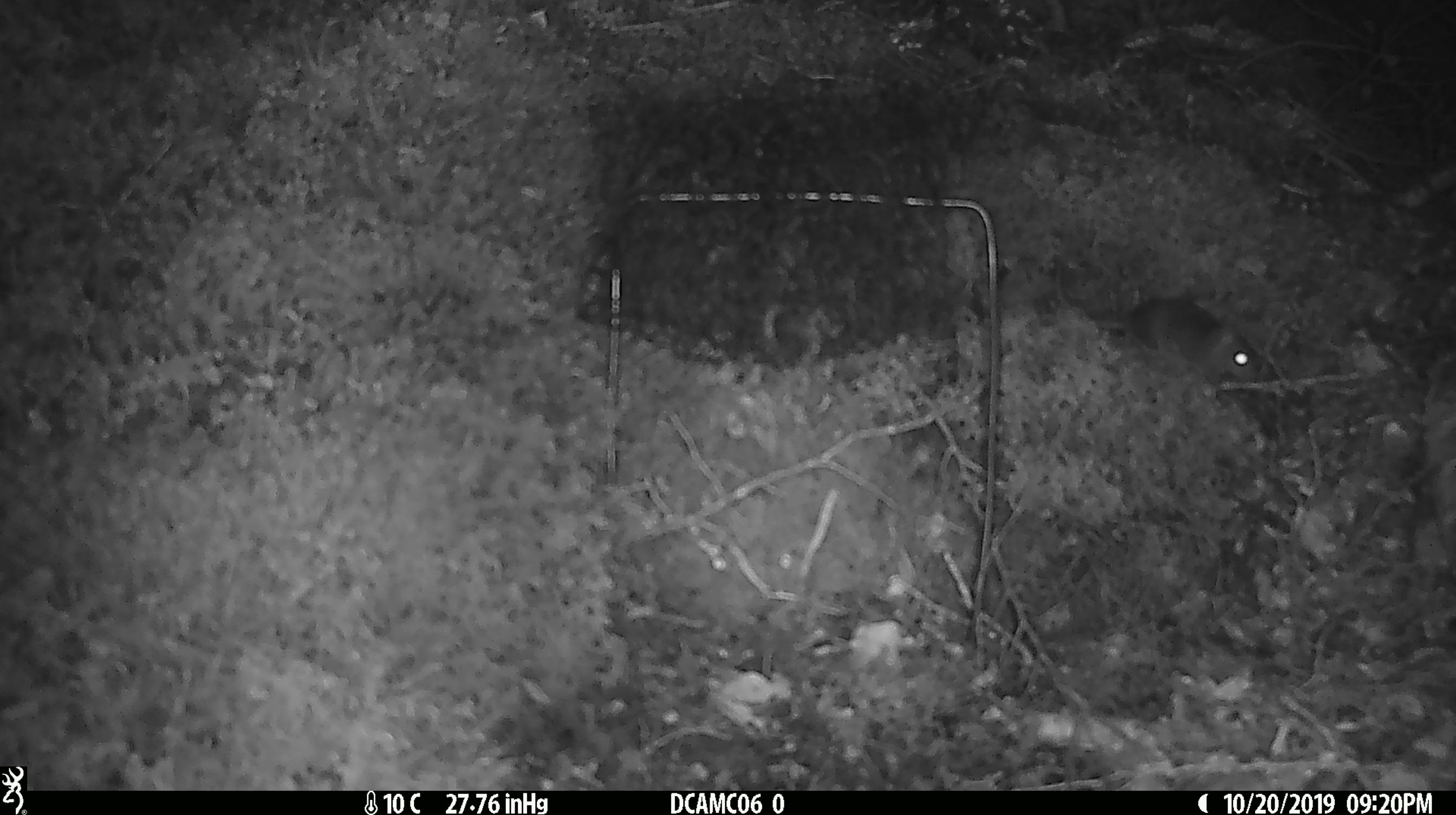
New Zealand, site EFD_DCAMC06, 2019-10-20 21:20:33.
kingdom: Animalia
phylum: Chordata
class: Mammalia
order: Rodentia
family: Muridae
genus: Mus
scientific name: Mus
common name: mouse